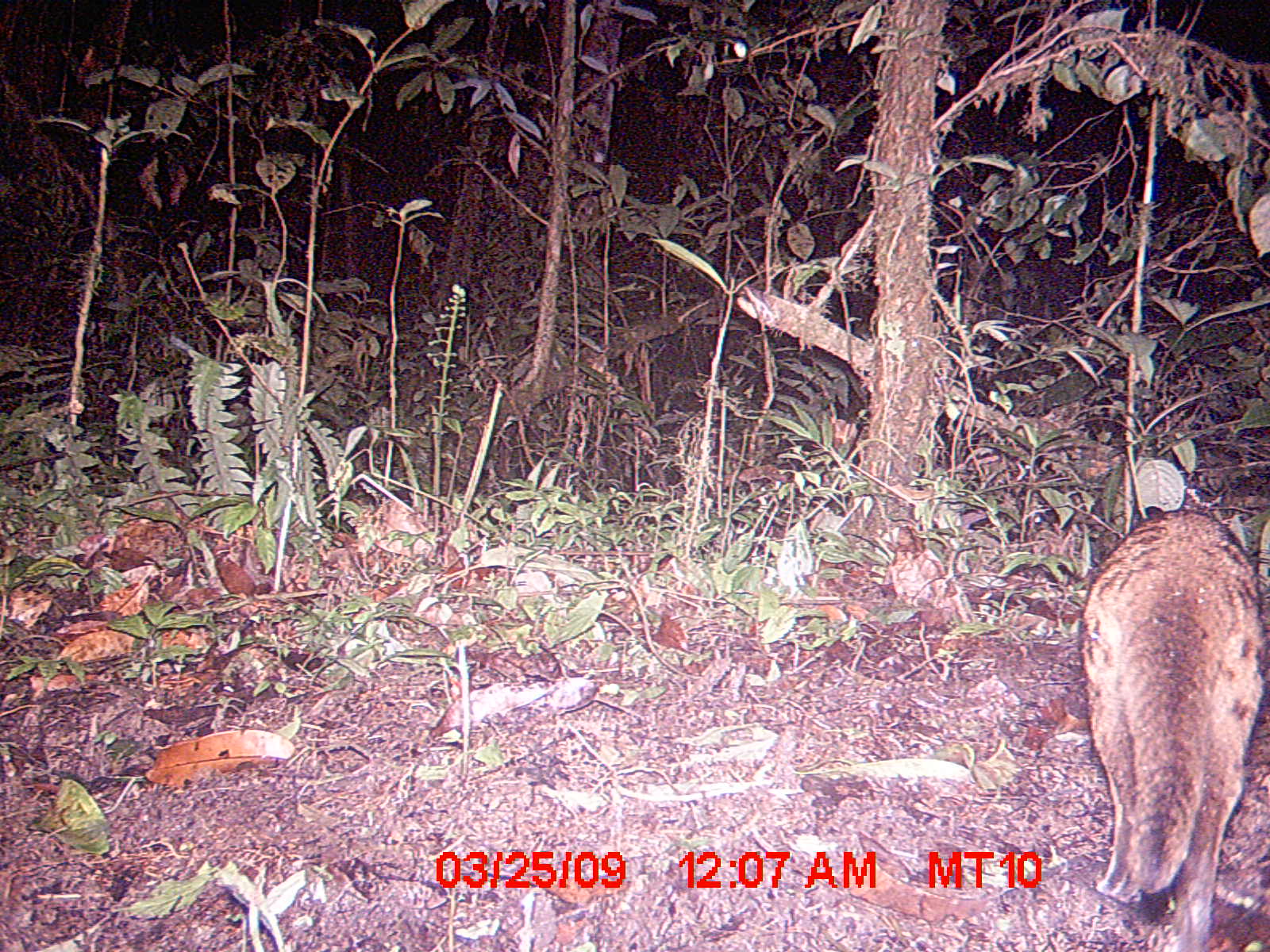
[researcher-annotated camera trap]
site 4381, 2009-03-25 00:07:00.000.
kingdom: Animalia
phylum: Chordata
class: Mammalia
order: Carnivora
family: Eupleridae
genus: Fossa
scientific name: Fossa fossana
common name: fanaloka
Fossa fossana (fanaloka), count 1.